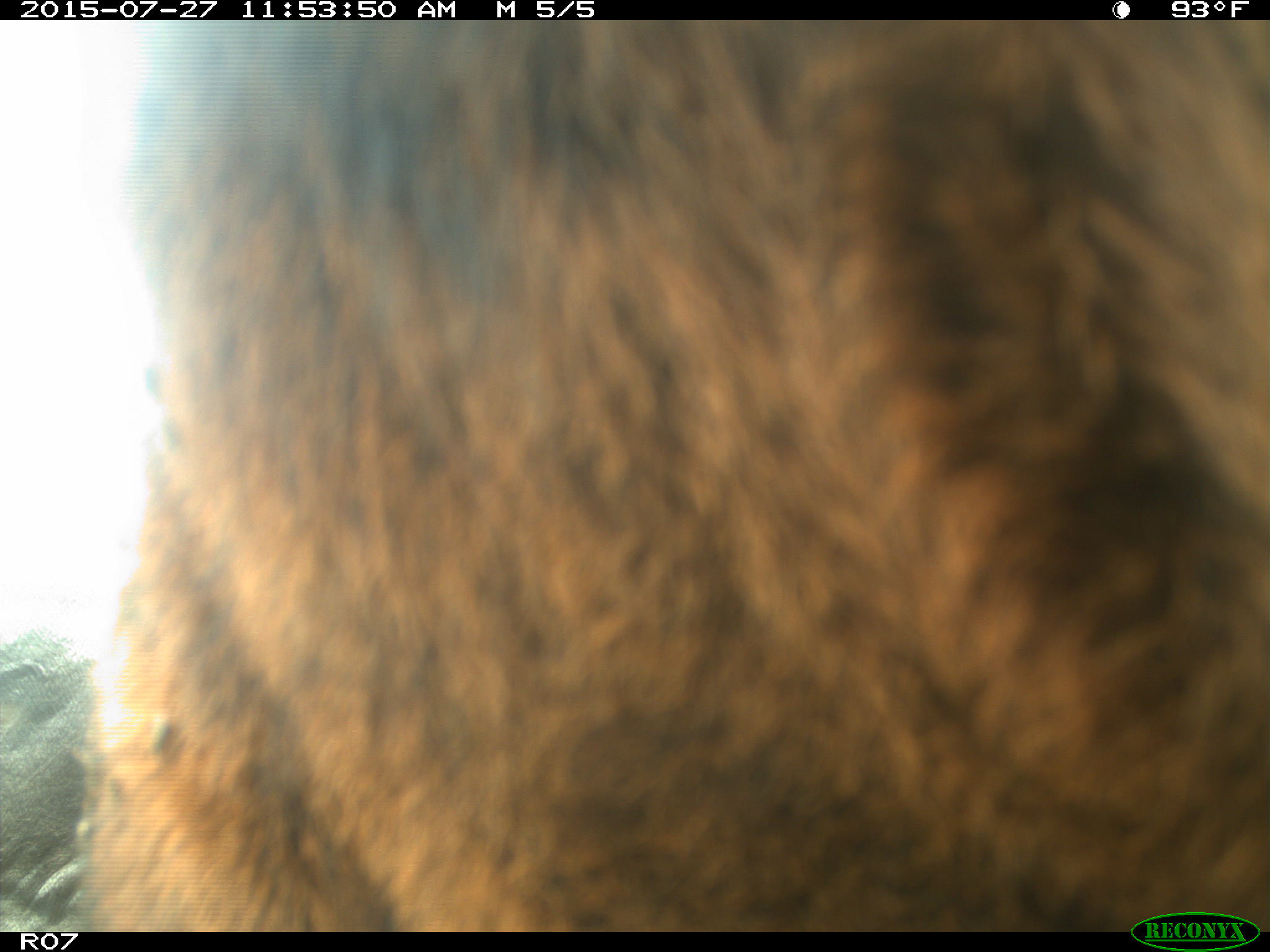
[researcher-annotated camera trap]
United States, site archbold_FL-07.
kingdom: Animalia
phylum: Chordata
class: Mammalia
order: Artiodactyla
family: Bovidae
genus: Bos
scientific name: Bos taurus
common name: domestic cow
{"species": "Bos taurus (domestic cow)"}